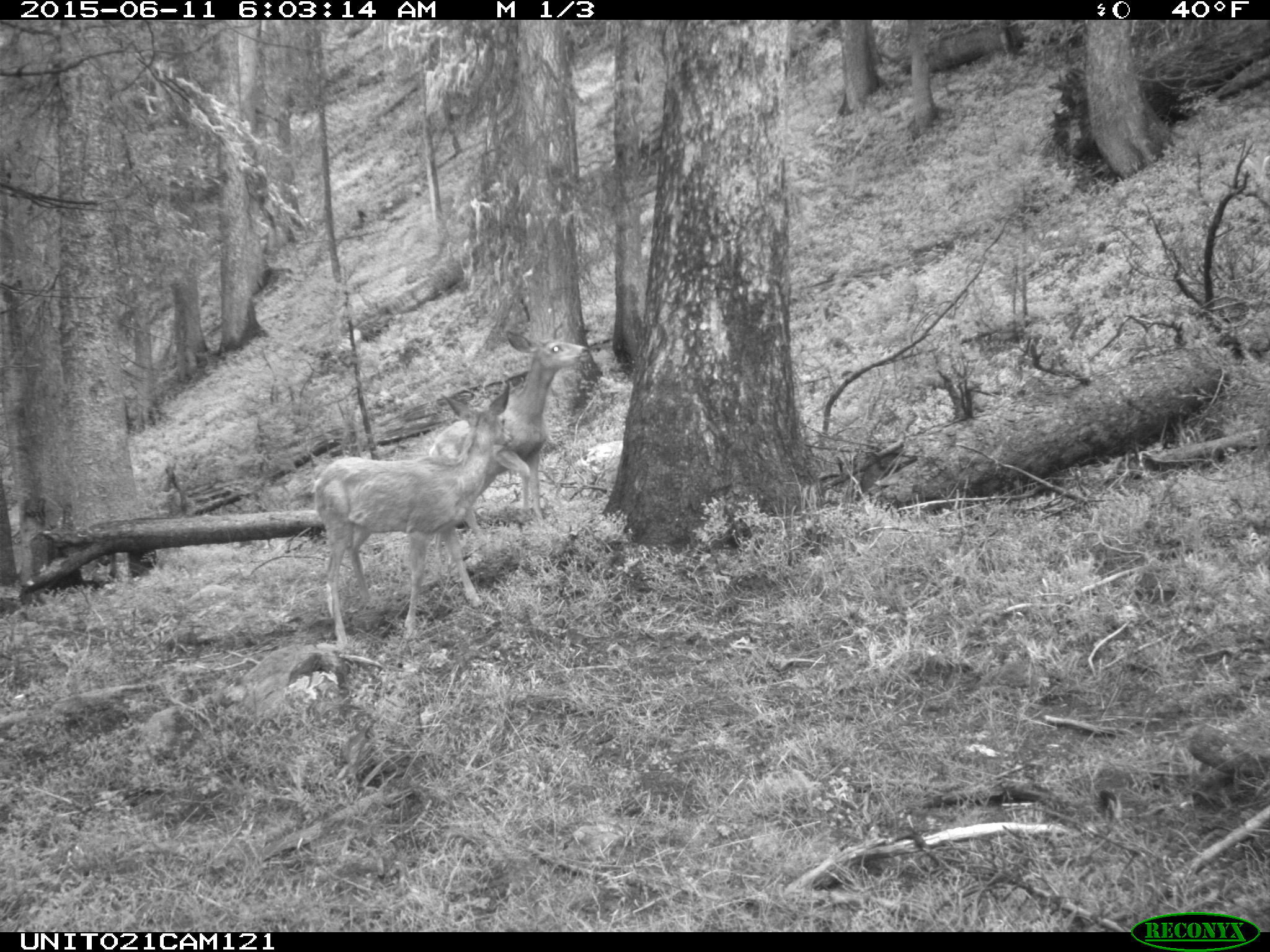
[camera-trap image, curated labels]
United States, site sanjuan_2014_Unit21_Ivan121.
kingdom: Animalia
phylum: Chordata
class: Mammalia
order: Artiodactyla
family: Cervidae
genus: Odocoileus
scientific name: Odocoileus hemionus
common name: mule deer